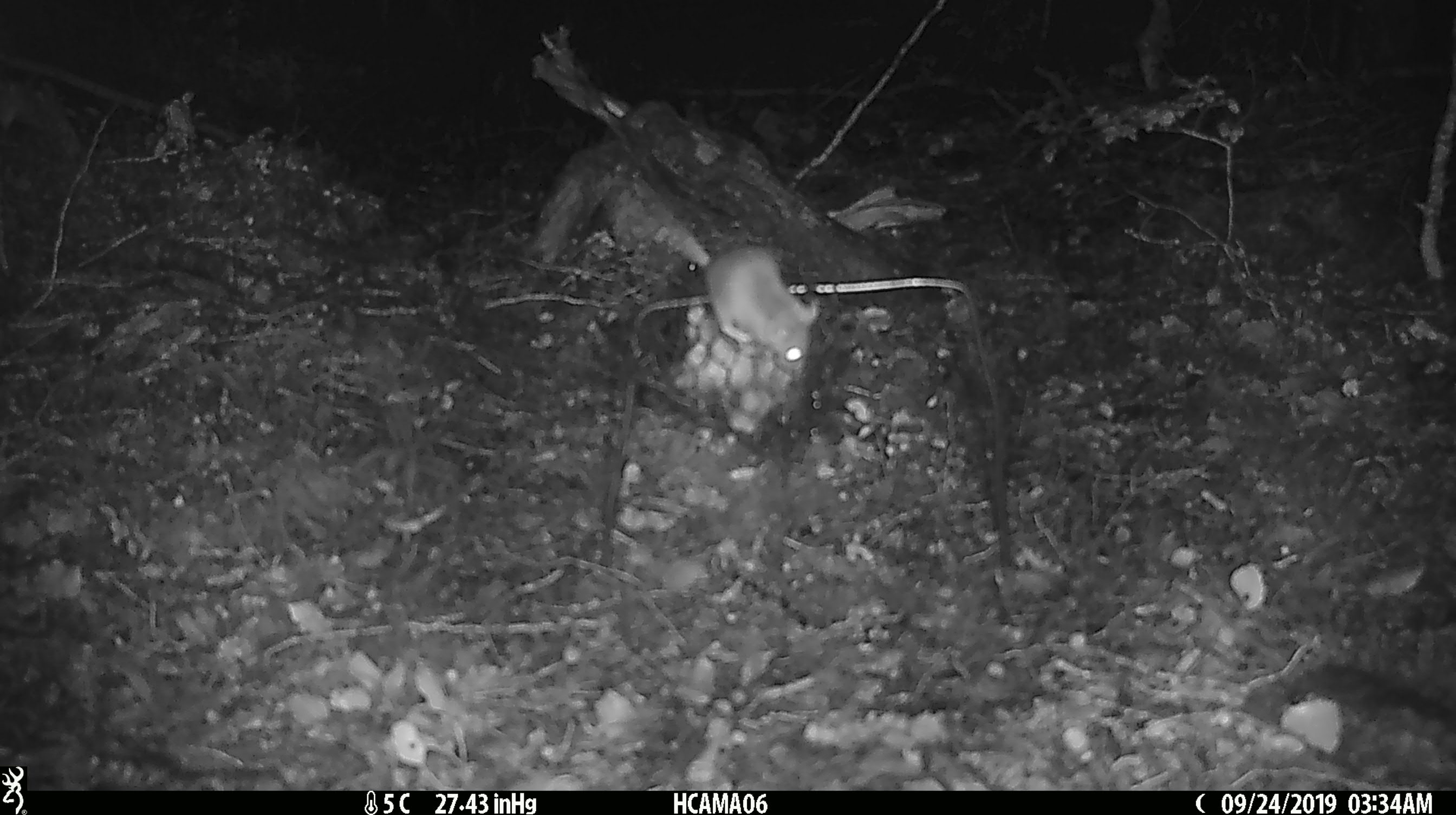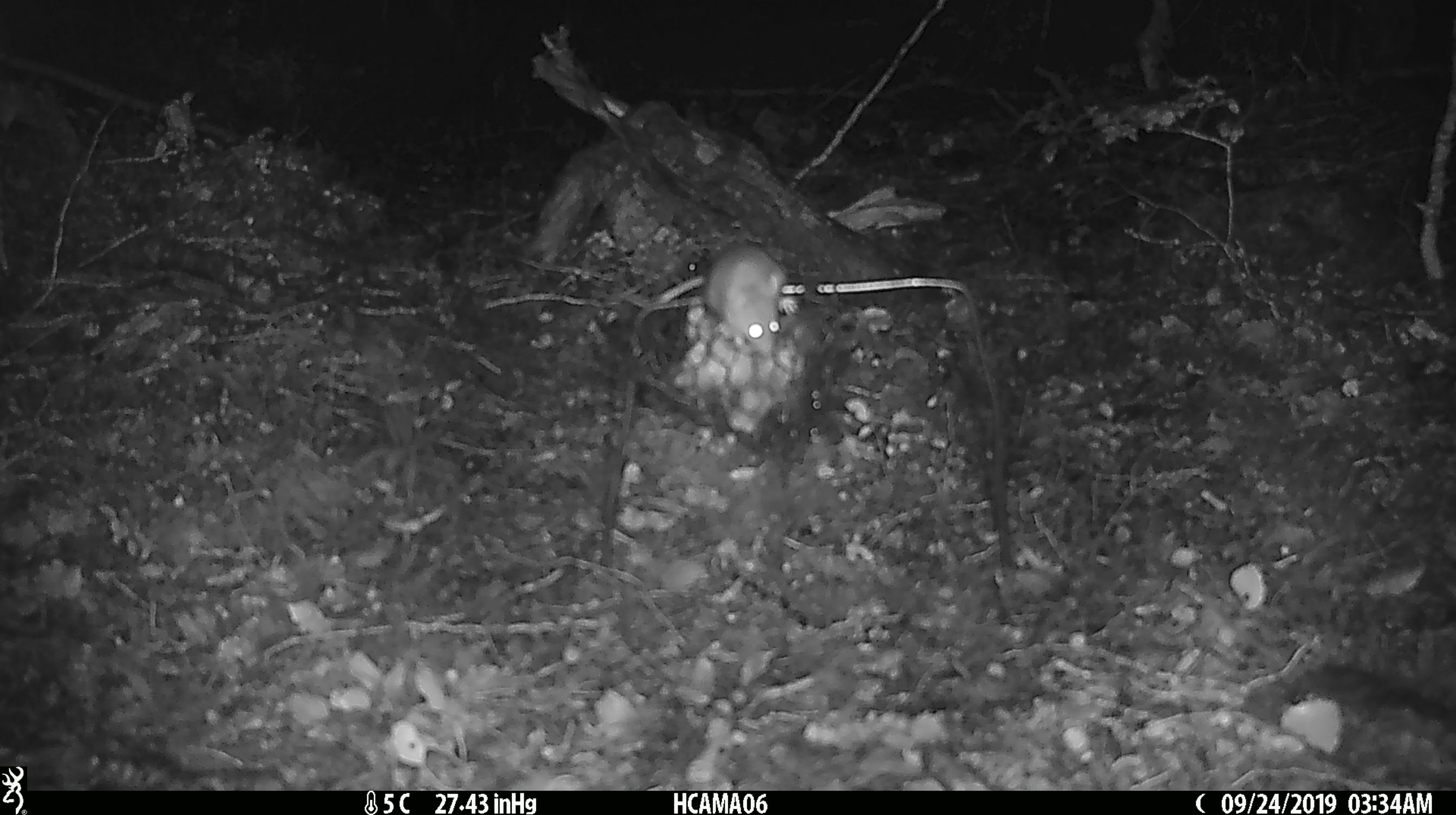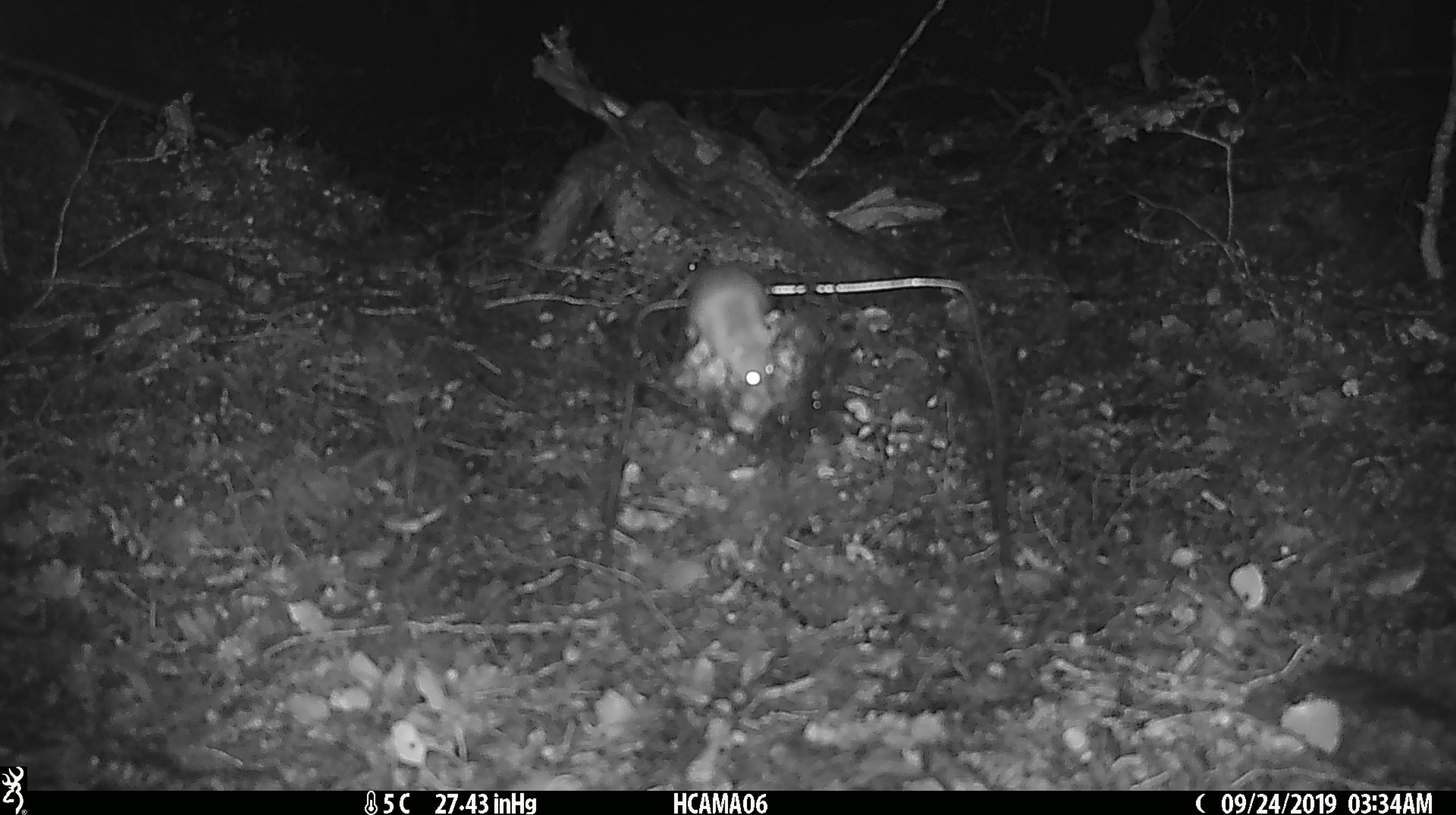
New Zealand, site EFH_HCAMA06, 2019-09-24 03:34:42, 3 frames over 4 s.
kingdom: Animalia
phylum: Chordata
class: Mammalia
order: Rodentia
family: Muridae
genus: Mus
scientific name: Mus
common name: mouse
Mouse (Mus).